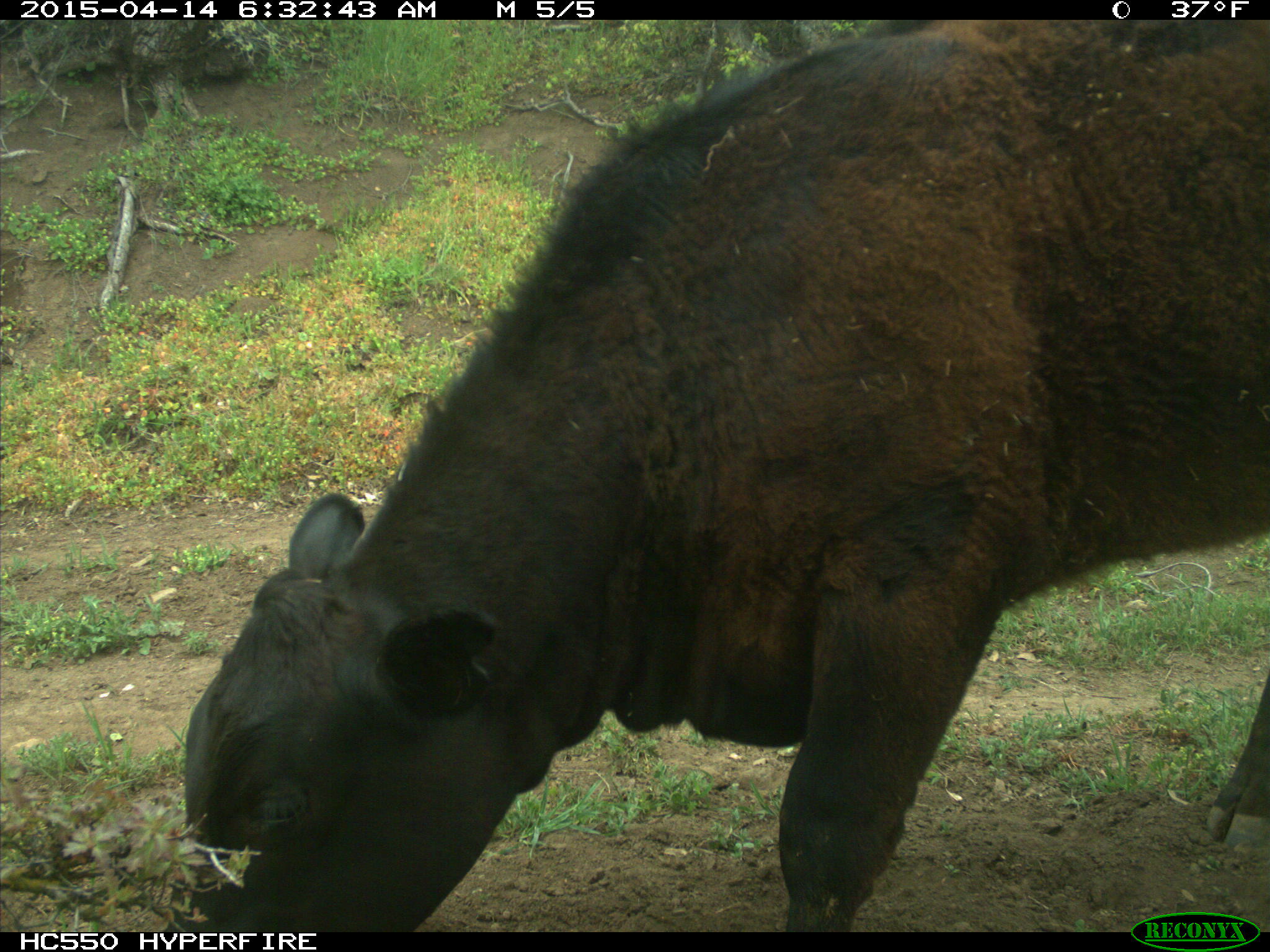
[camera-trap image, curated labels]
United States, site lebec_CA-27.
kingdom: Animalia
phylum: Chordata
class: Mammalia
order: Artiodactyla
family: Bovidae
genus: Bos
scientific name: Bos taurus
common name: domestic cow